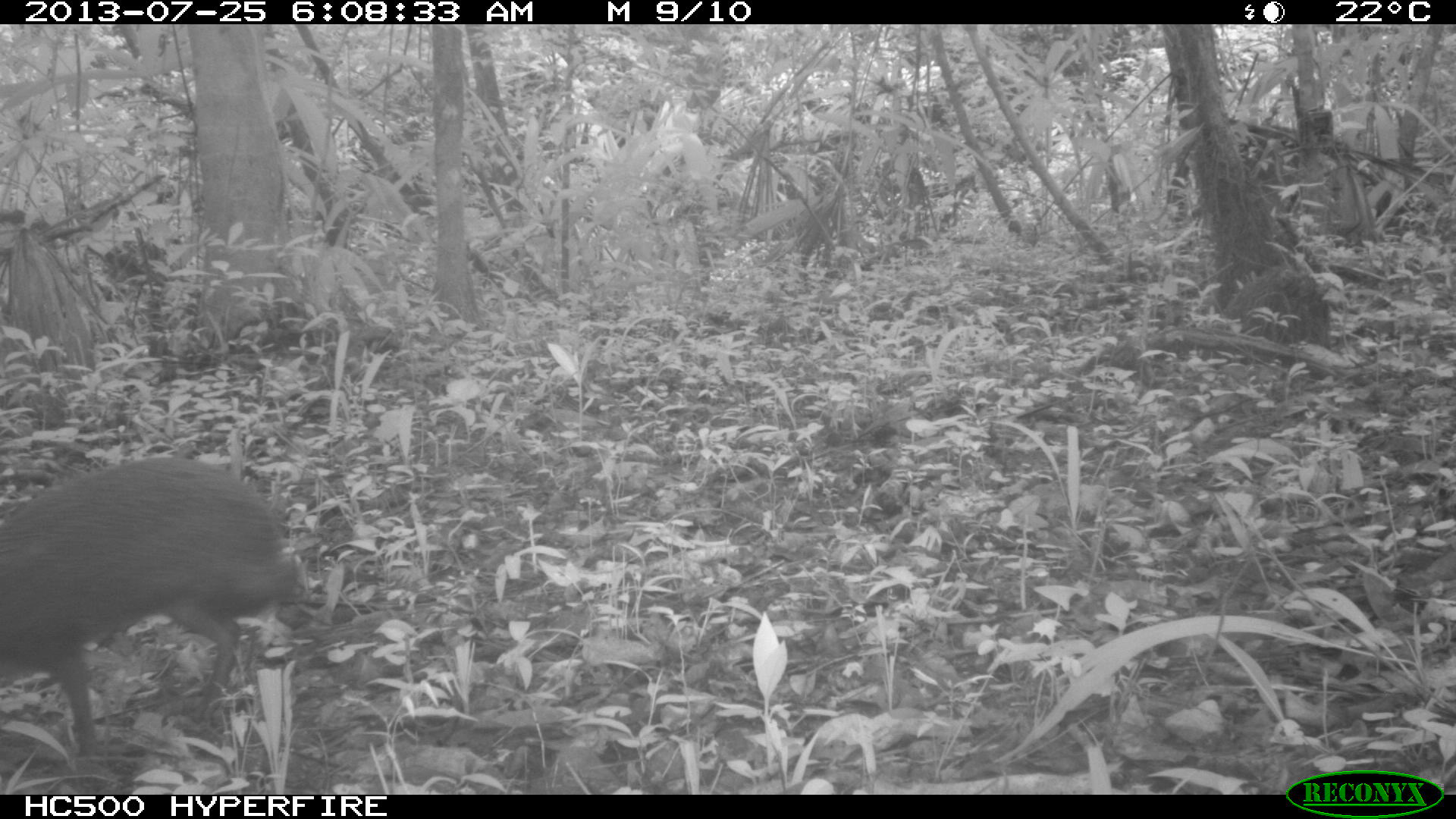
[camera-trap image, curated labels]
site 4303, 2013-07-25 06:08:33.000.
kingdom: Animalia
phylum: Chordata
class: Mammalia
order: Rodentia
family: Dasyproctidae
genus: Dasyprocta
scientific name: Dasyprocta punctata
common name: central american agouti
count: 1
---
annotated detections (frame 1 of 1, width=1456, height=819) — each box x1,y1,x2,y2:
dasyprocta punctata: 1,457,315,755